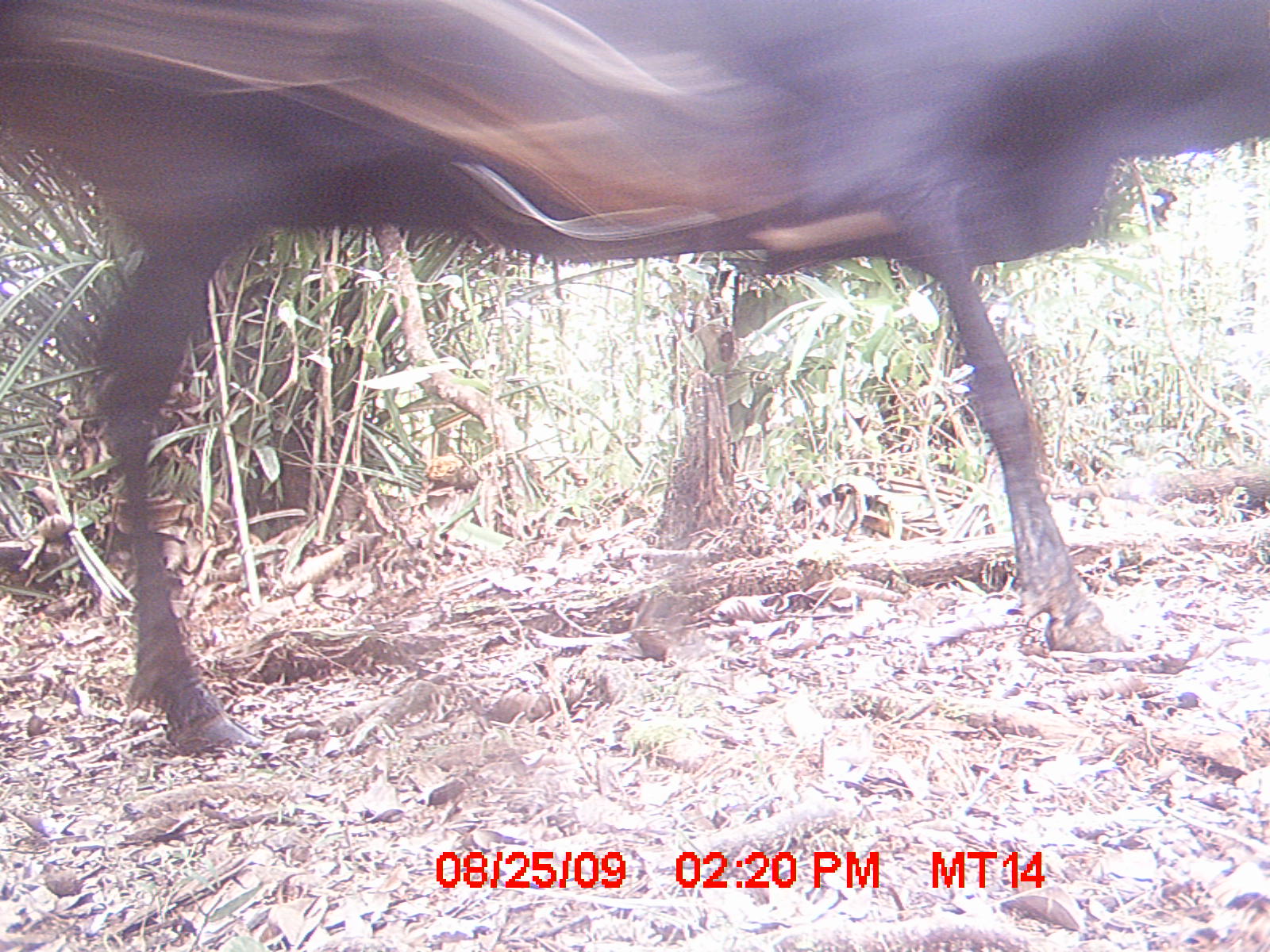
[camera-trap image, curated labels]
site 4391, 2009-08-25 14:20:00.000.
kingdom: Animalia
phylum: Chordata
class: Mammalia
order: Artiodactyla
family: Bovidae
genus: Bos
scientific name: Bos taurus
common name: domestic cattle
Bos taurus (domestic cattle), count 2.